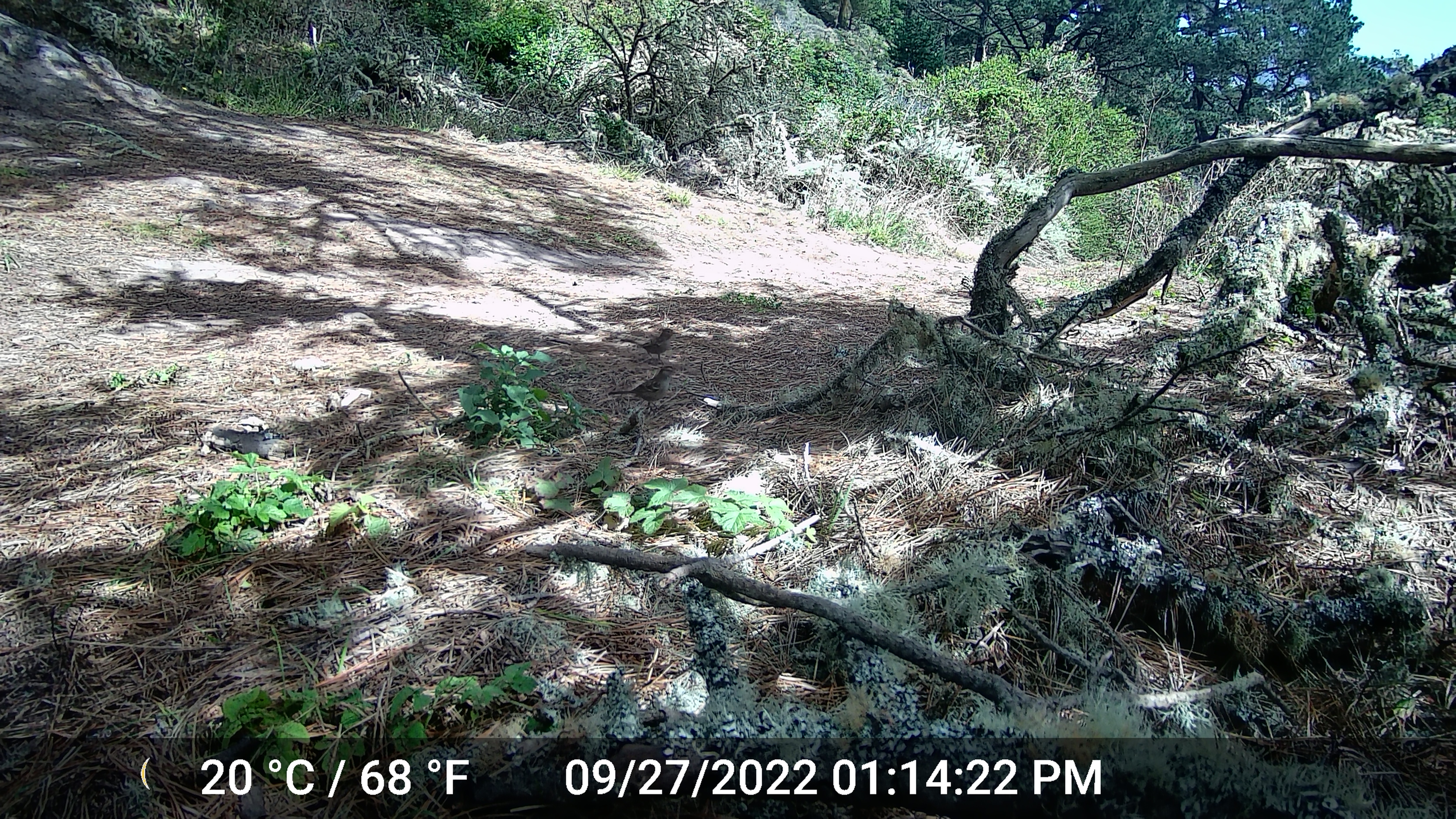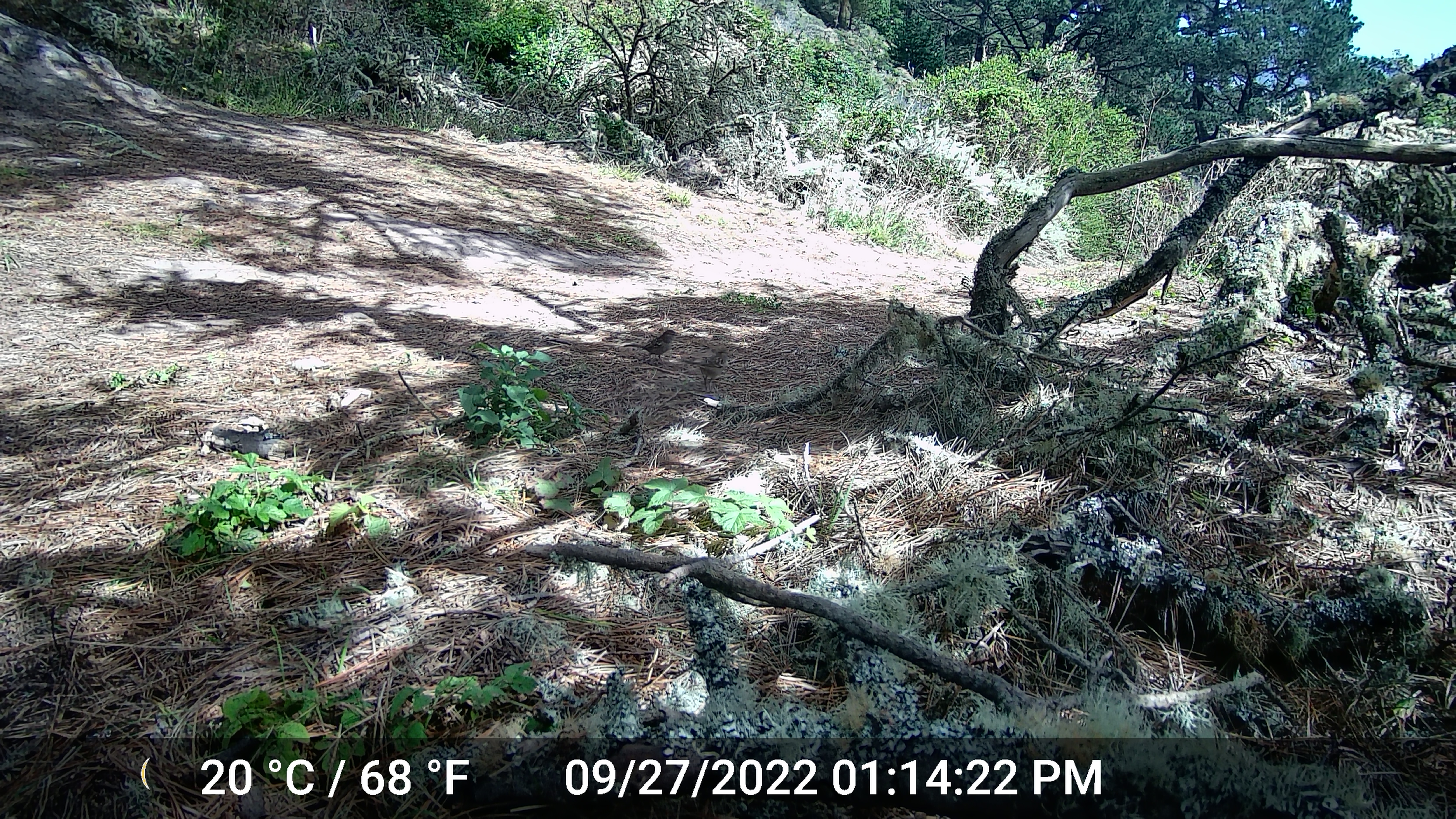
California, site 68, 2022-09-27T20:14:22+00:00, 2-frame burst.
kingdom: Animalia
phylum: Chordata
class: Aves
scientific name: Aves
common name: bird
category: unknown bird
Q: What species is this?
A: Unknown bird (bird) (Aves).